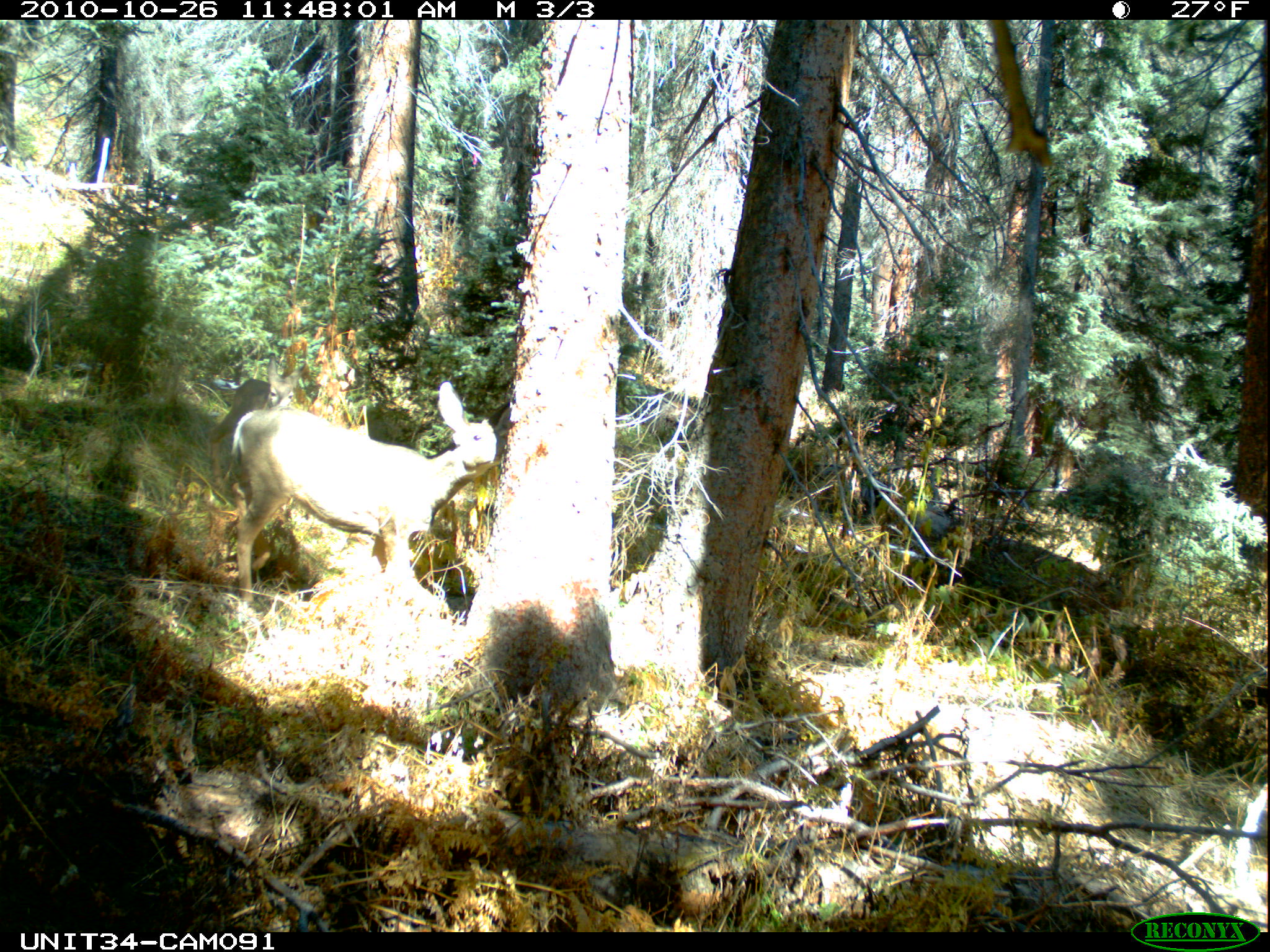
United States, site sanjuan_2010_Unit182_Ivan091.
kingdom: Animalia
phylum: Chordata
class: Mammalia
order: Artiodactyla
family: Cervidae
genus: Odocoileus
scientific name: Odocoileus hemionus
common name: mule deer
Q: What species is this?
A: Odocoileus hemionus (mule deer).